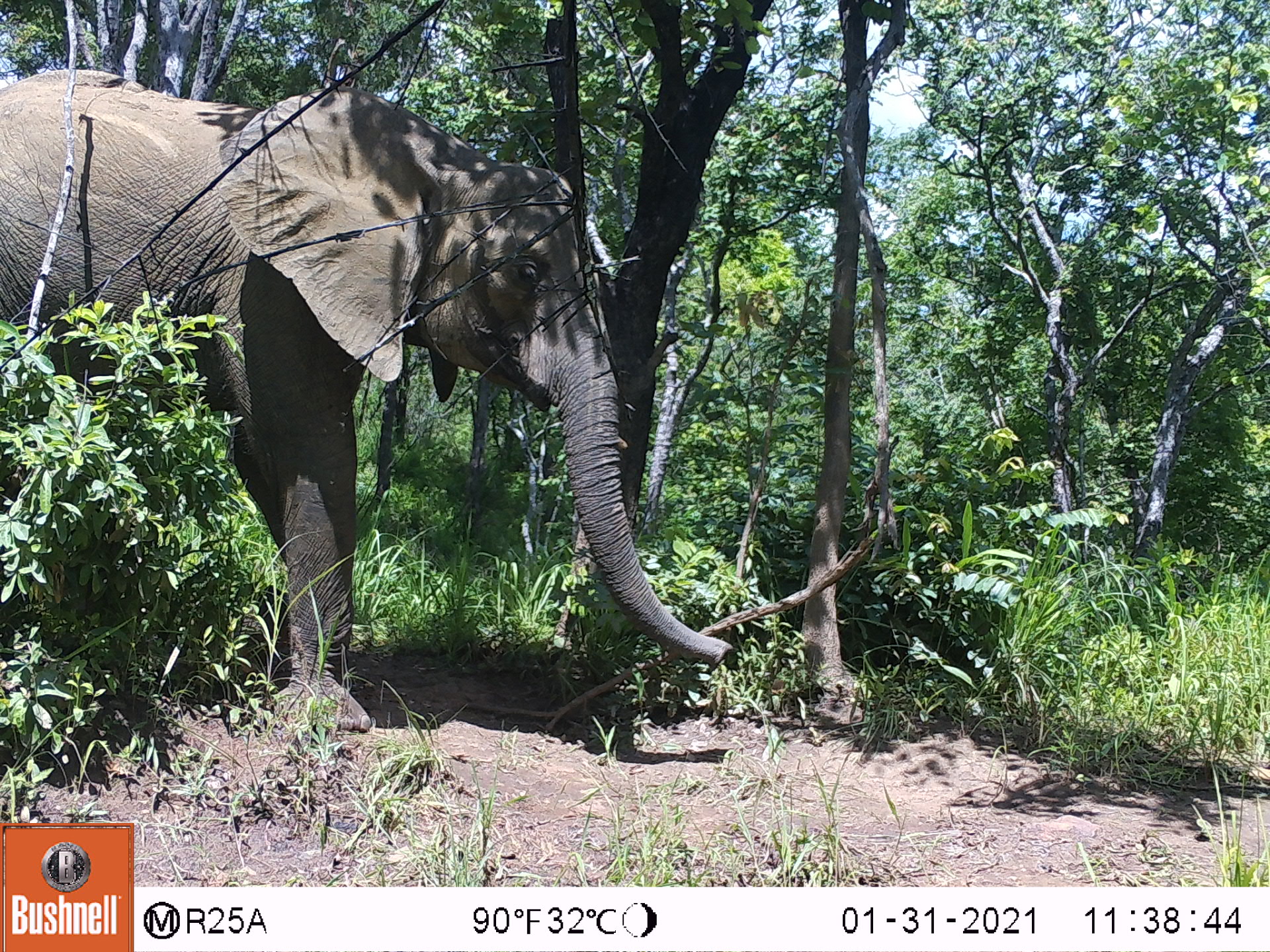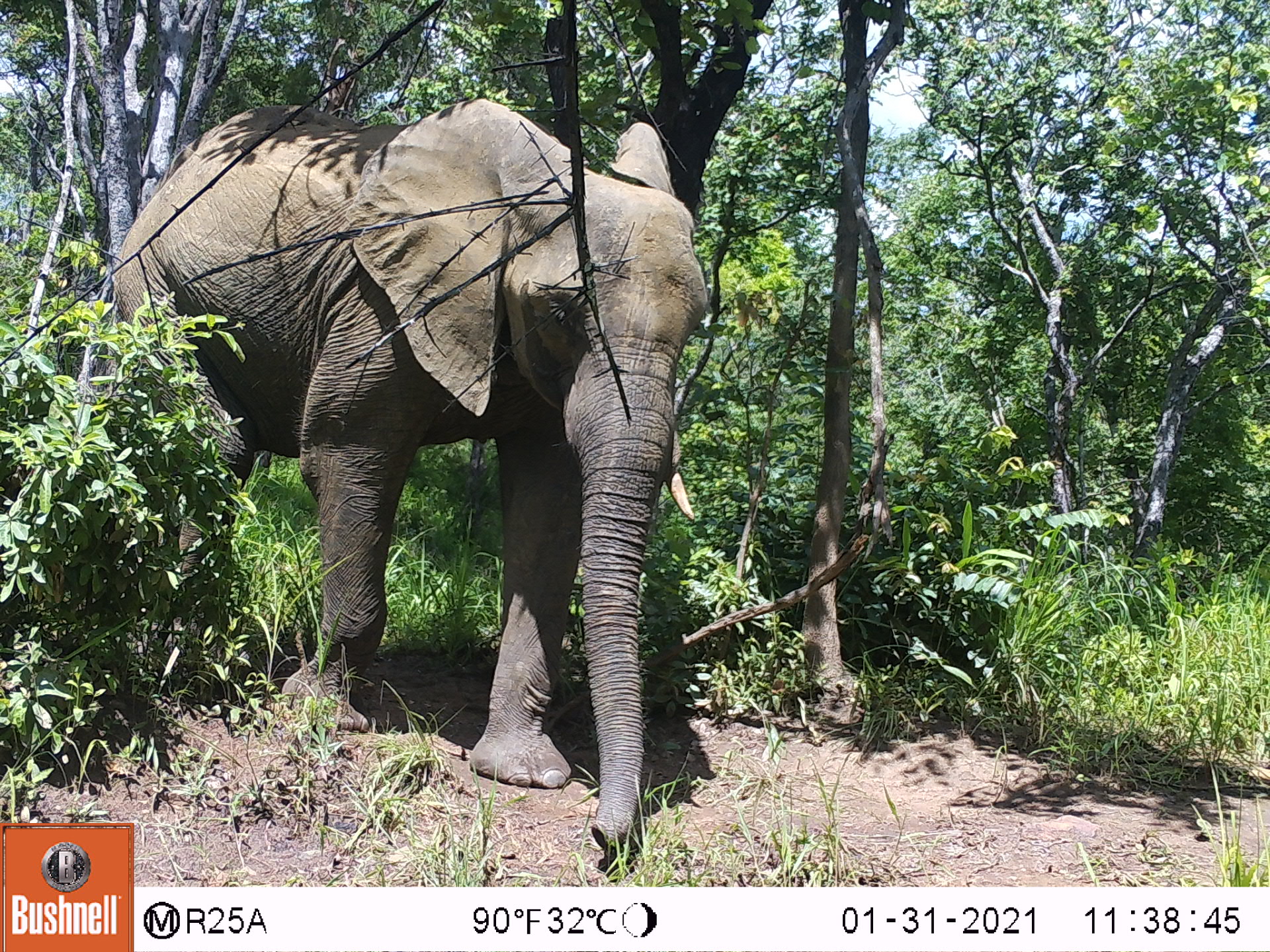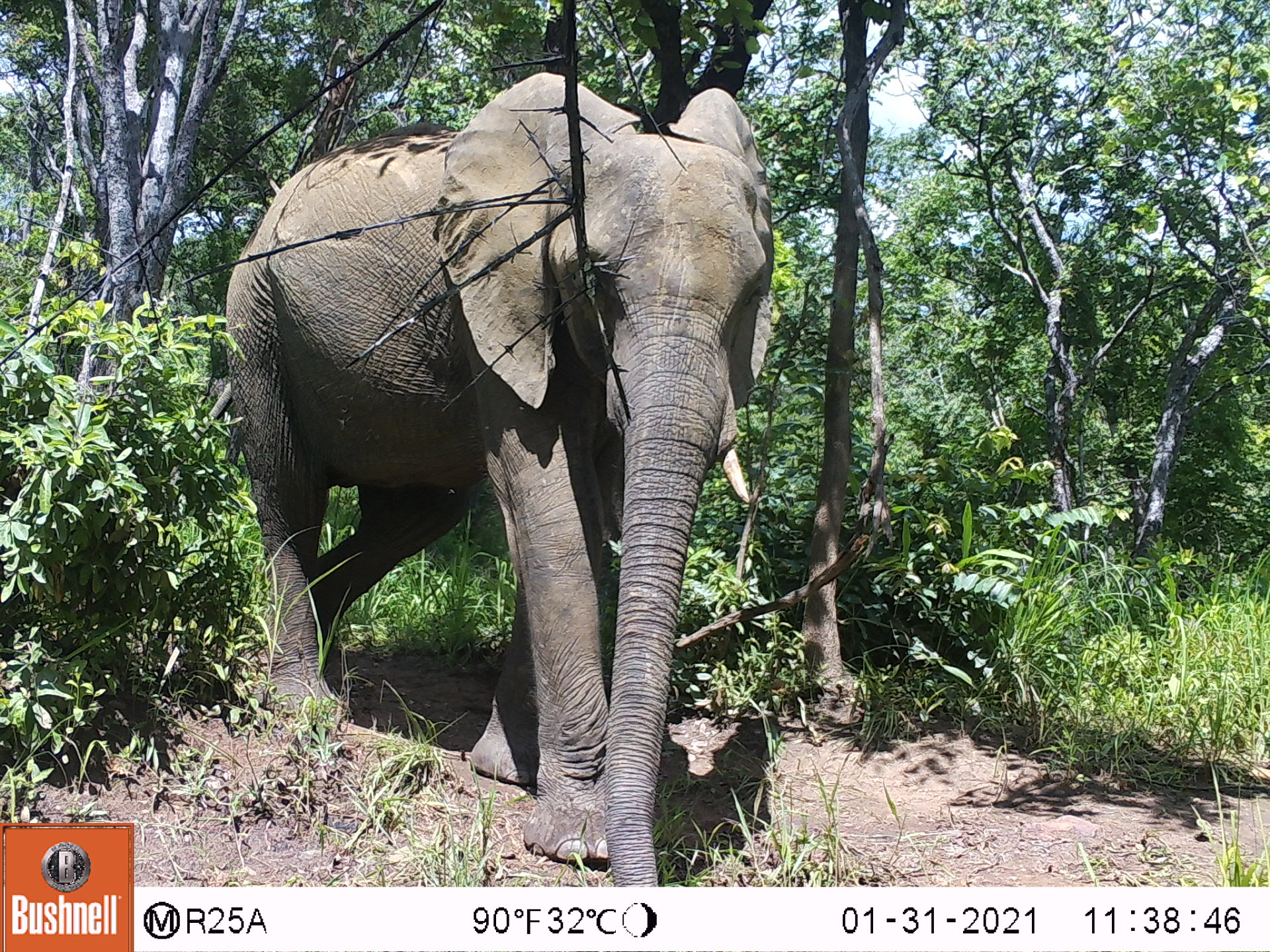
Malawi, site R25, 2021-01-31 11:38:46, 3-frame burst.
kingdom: Animalia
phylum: Chordata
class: Mammalia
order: Proboscidea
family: Elephantidae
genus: Loxodonta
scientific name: Loxodonta africana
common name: african savanna elephant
African savanna elephant (Loxodonta africana), count 1.